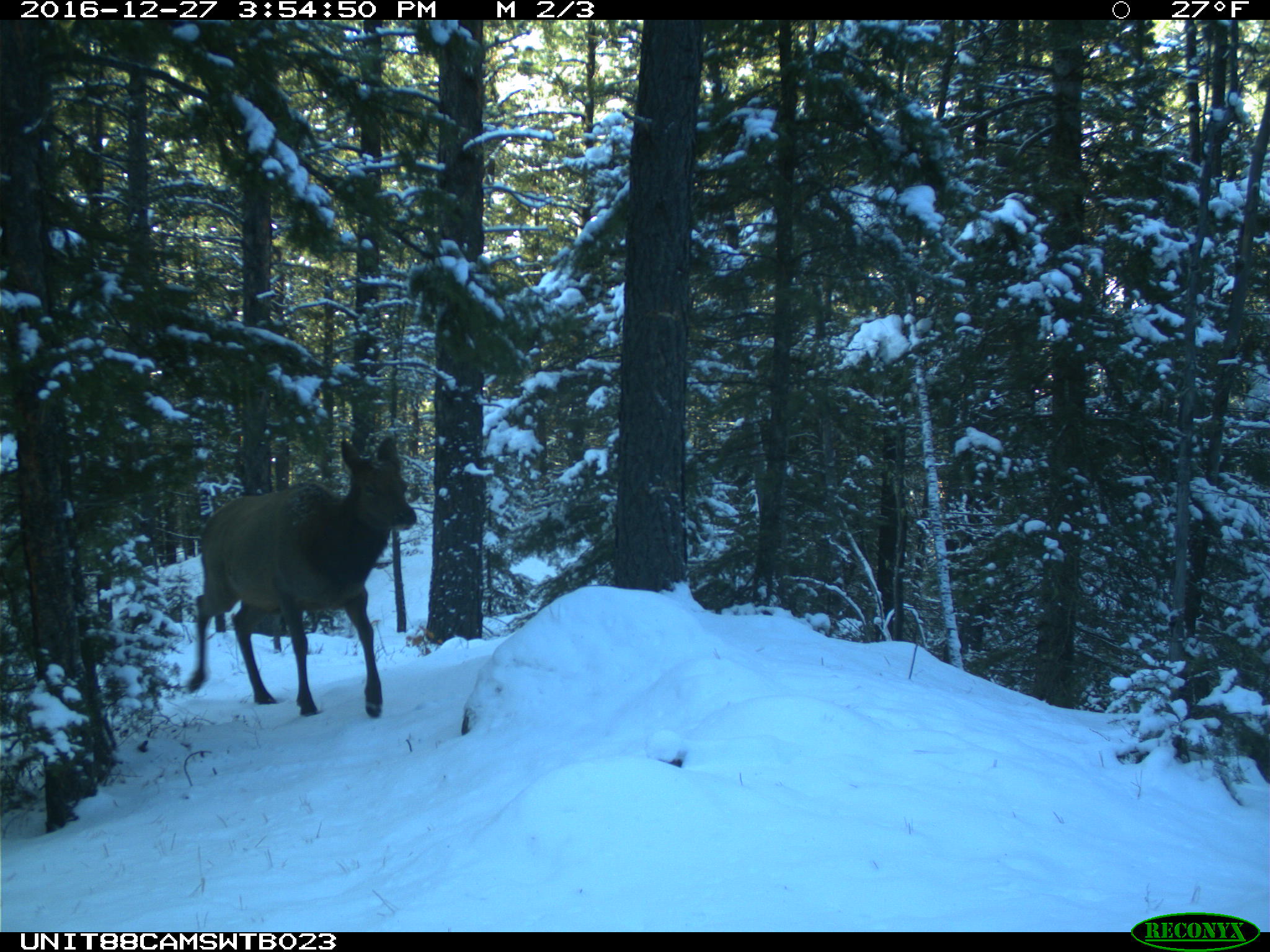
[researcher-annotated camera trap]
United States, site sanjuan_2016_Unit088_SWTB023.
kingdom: Animalia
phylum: Chordata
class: Mammalia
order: Artiodactyla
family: Cervidae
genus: Cervus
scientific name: Cervus elaphus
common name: red deer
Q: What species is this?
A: Cervus elaphus (red deer).